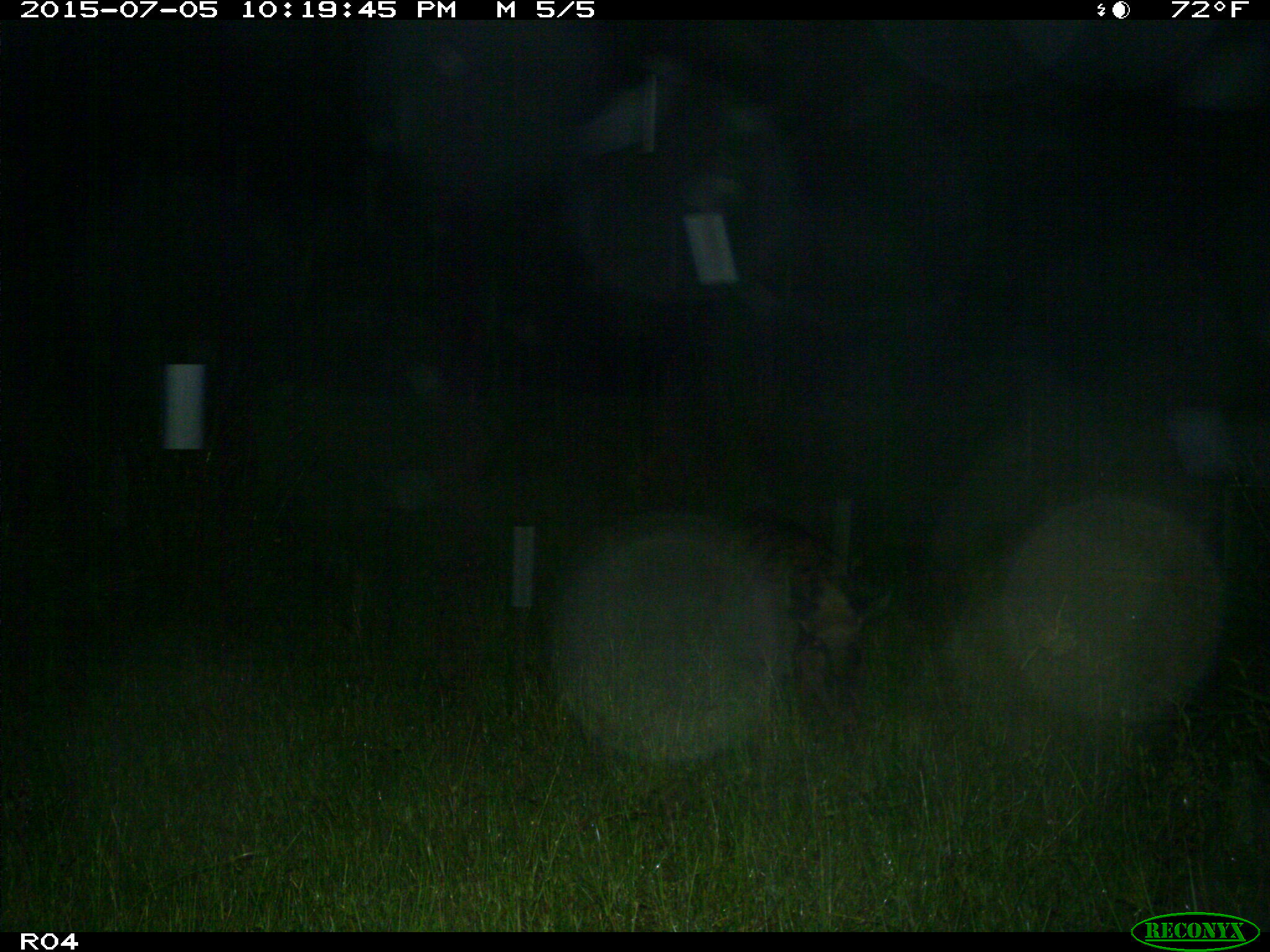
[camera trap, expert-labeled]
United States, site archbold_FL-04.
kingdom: Animalia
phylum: Chordata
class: Mammalia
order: Artiodactyla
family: Suidae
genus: Sus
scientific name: Sus scrofa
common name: wild boar